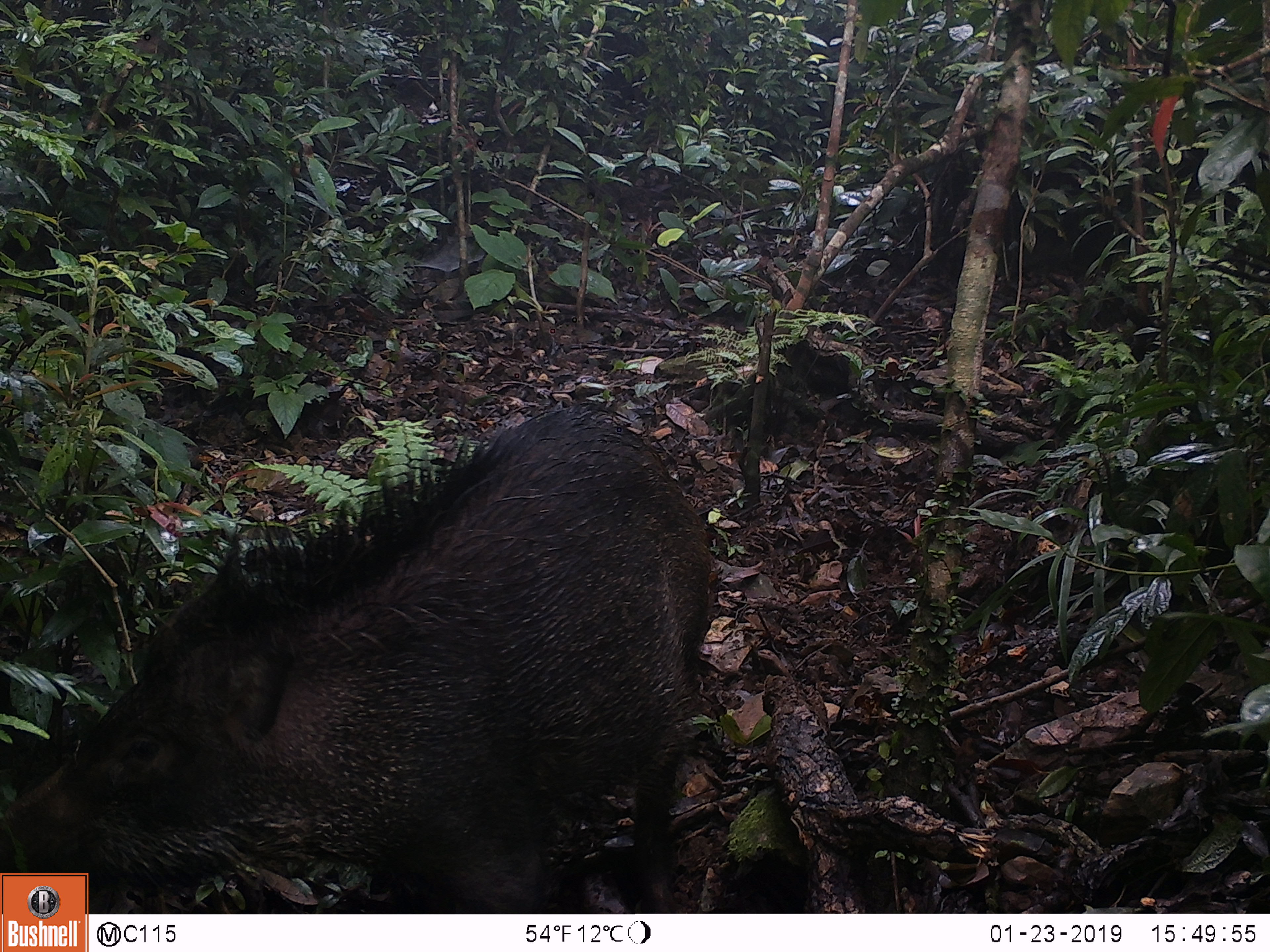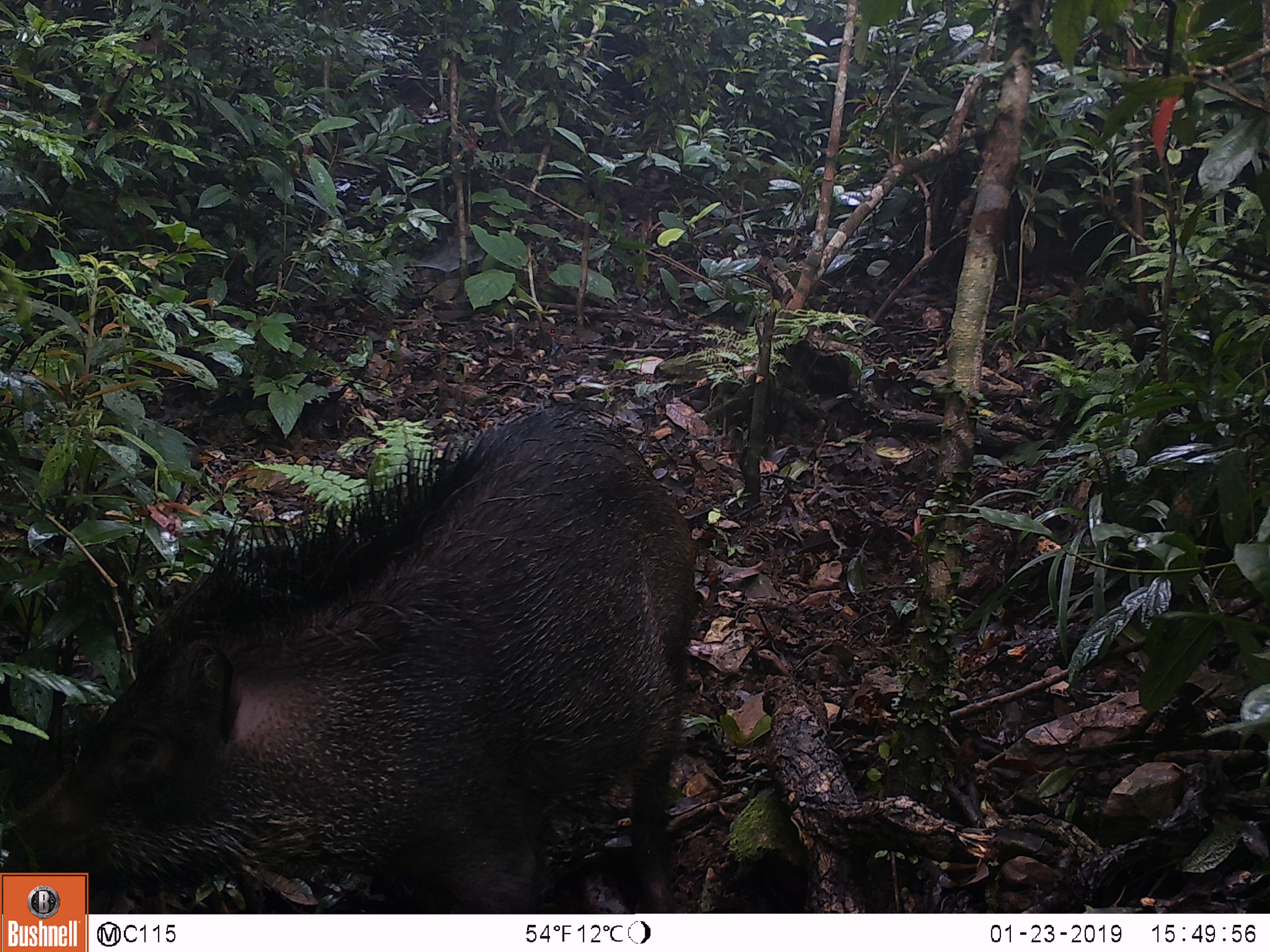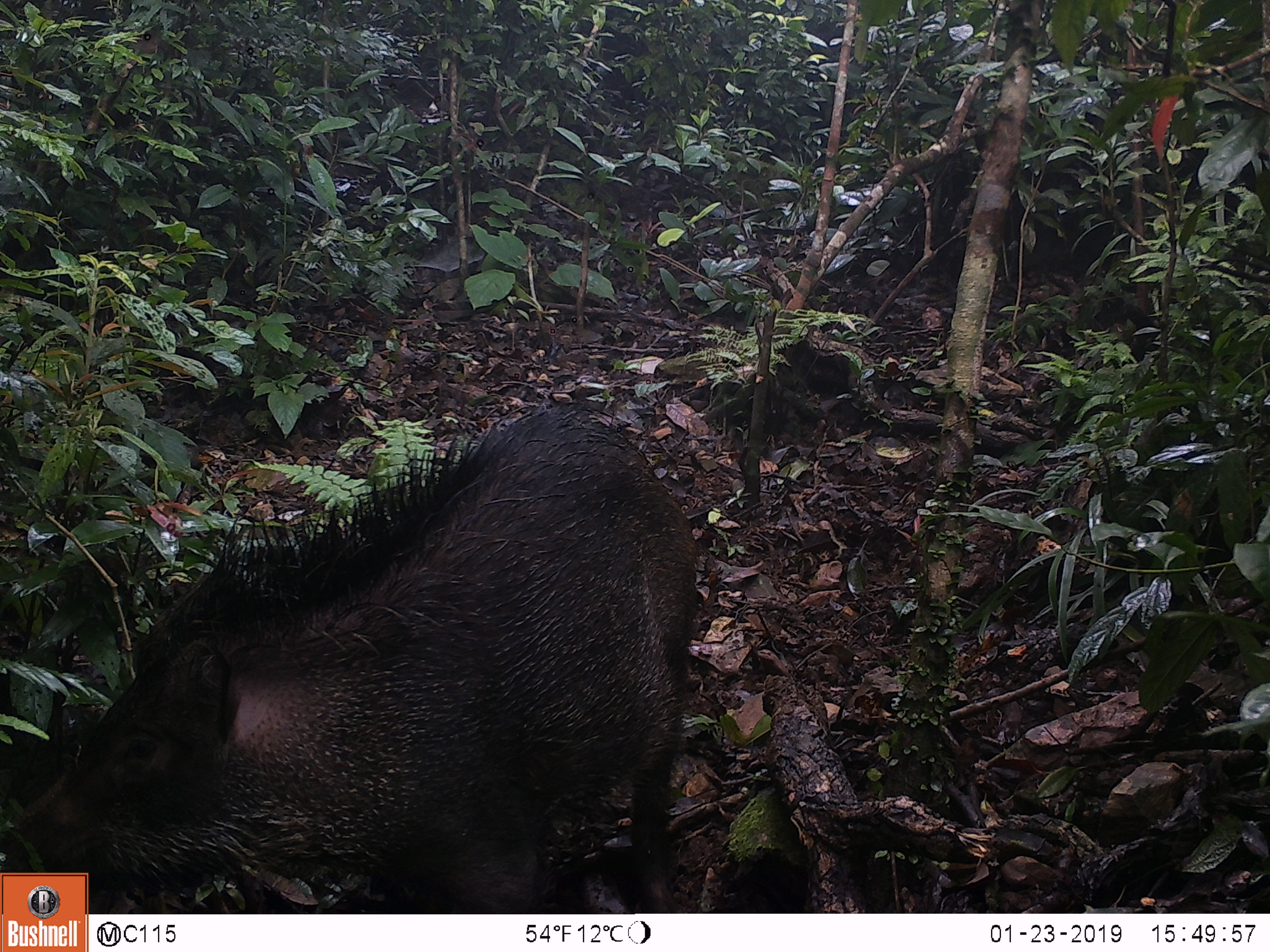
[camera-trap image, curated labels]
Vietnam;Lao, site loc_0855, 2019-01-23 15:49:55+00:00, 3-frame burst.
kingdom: Animalia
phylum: Chordata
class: Mammalia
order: Artiodactyla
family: Suidae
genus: Sus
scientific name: Sus scrofa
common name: eurasian wild pig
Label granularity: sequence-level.